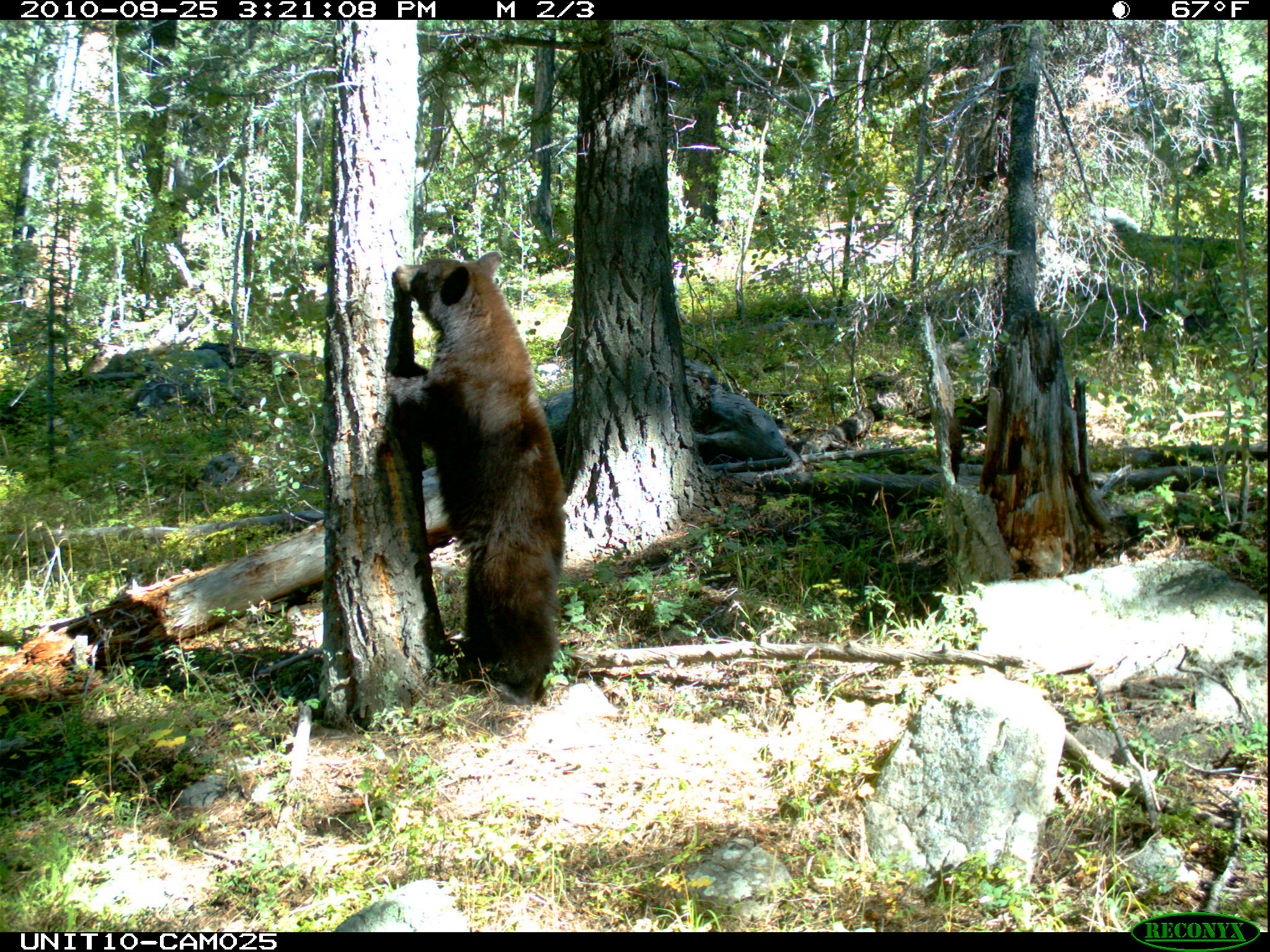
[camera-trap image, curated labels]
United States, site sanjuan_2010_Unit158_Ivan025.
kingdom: Animalia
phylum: Chordata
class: Mammalia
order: Carnivora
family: Ursidae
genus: Ursus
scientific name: Ursus americanus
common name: american black bear